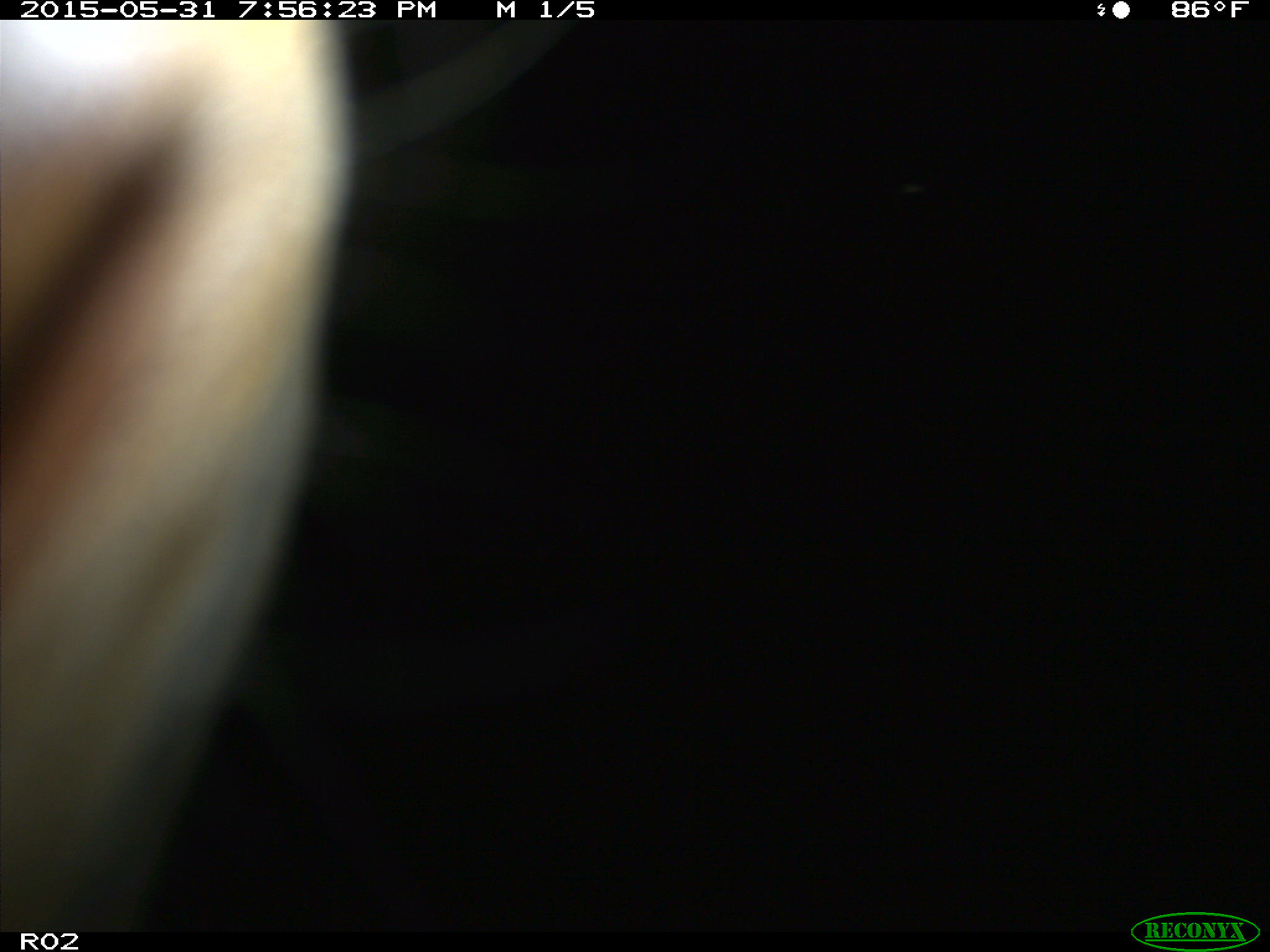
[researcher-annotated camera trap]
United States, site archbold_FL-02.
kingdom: Animalia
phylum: Chordata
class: Mammalia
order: Artiodactyla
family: Bovidae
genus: Bos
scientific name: Bos taurus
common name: domestic cow